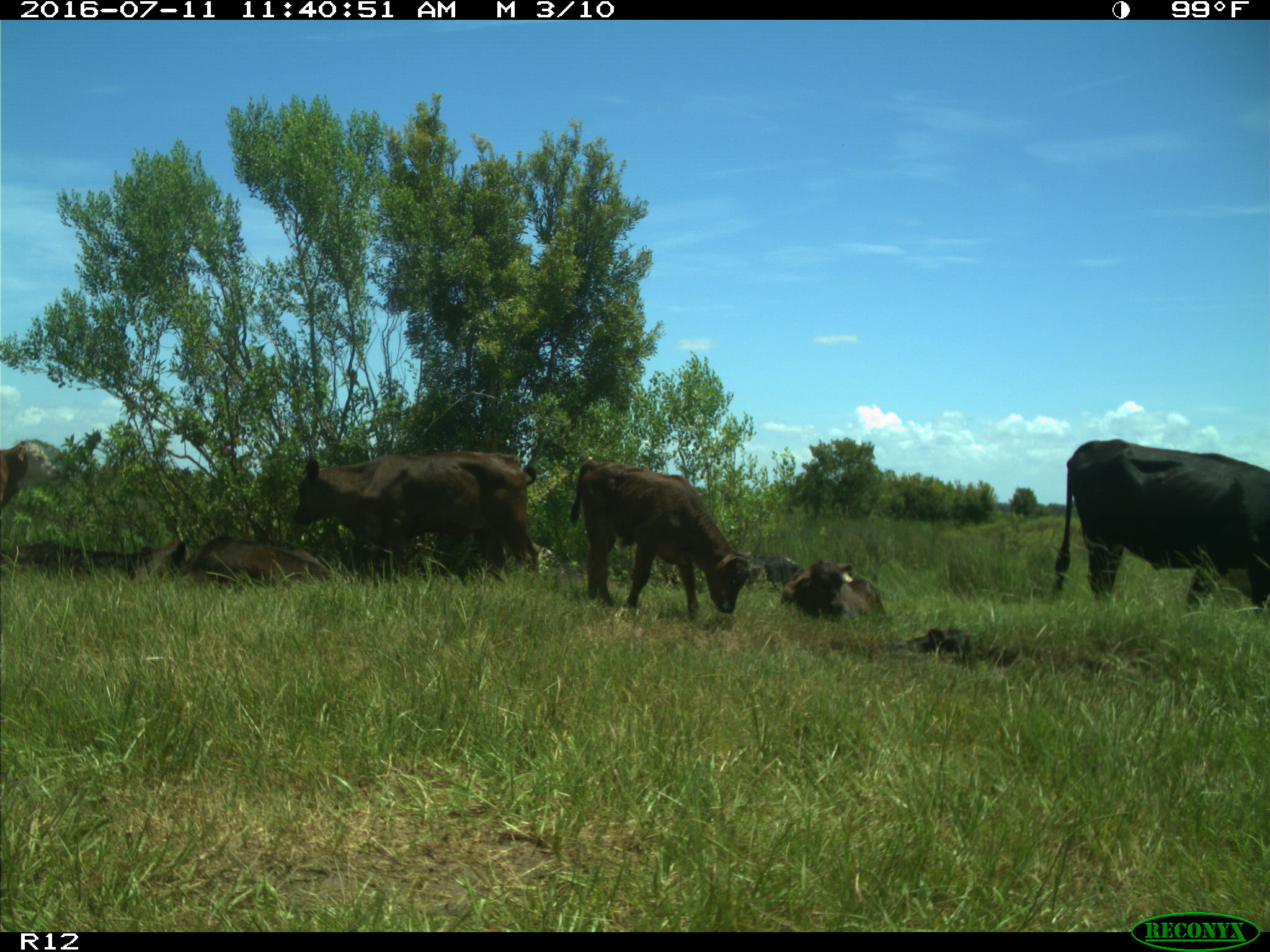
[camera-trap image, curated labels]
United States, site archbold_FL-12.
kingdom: Animalia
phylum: Chordata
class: Mammalia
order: Artiodactyla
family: Bovidae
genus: Bos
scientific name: Bos taurus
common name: domestic cow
Bos taurus (domestic cow).